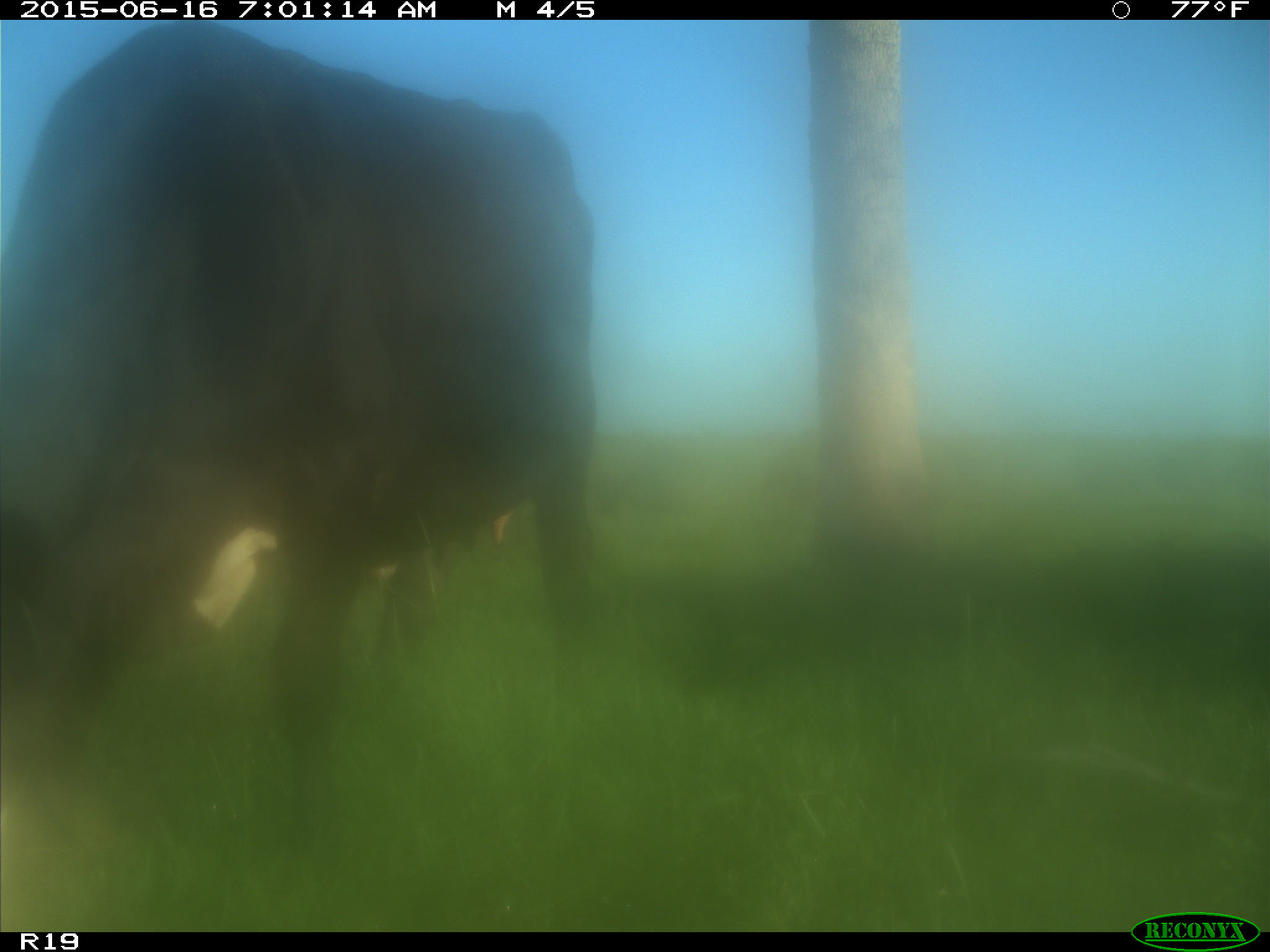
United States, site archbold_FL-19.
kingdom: Animalia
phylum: Chordata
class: Mammalia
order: Artiodactyla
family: Bovidae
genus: Bos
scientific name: Bos taurus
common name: domestic cow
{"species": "Bos taurus (domestic cow)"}